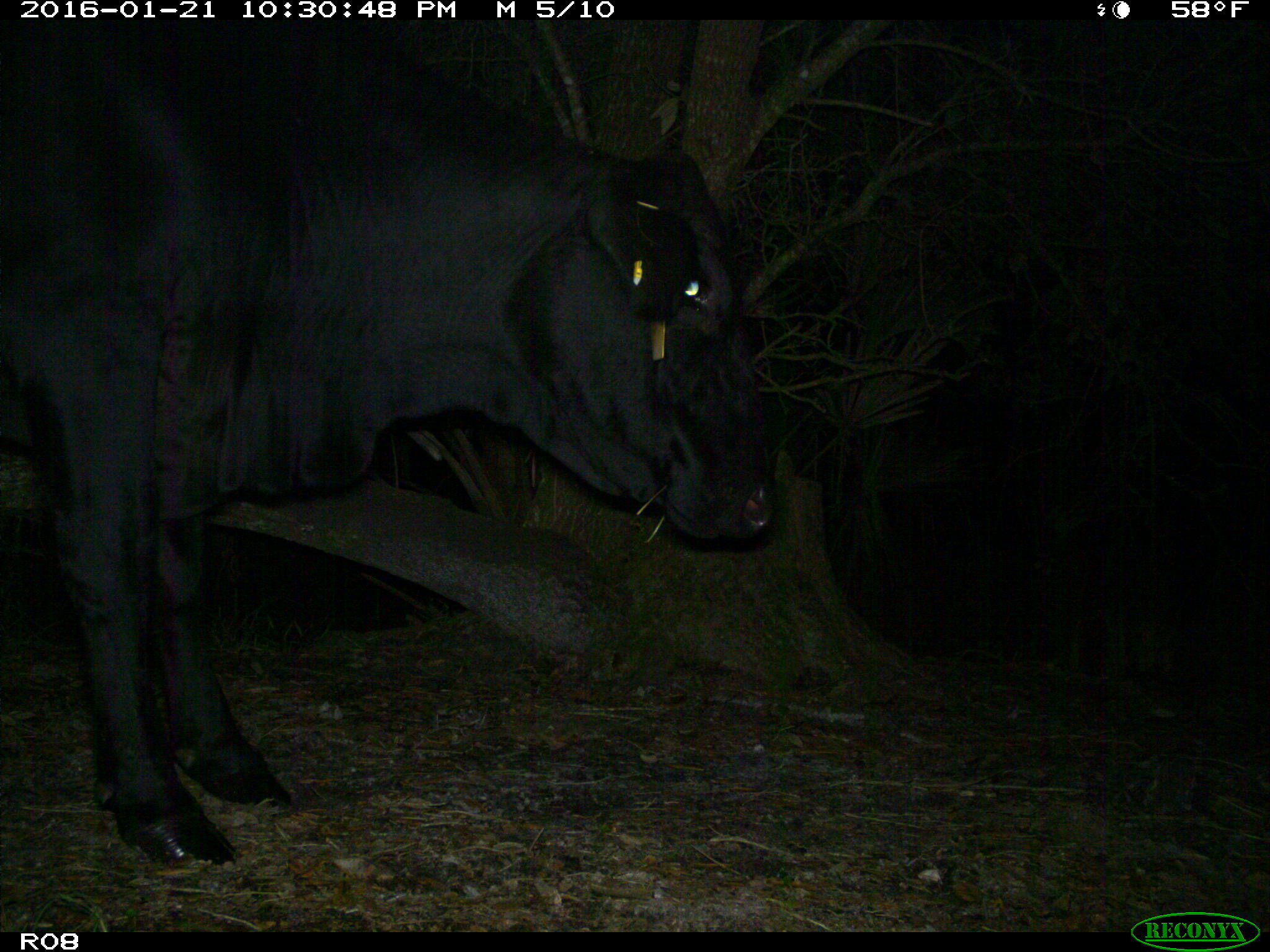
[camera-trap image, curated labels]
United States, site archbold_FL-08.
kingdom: Animalia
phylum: Chordata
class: Mammalia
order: Artiodactyla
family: Bovidae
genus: Bos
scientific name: Bos taurus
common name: domestic cow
Bos taurus (domestic cow).